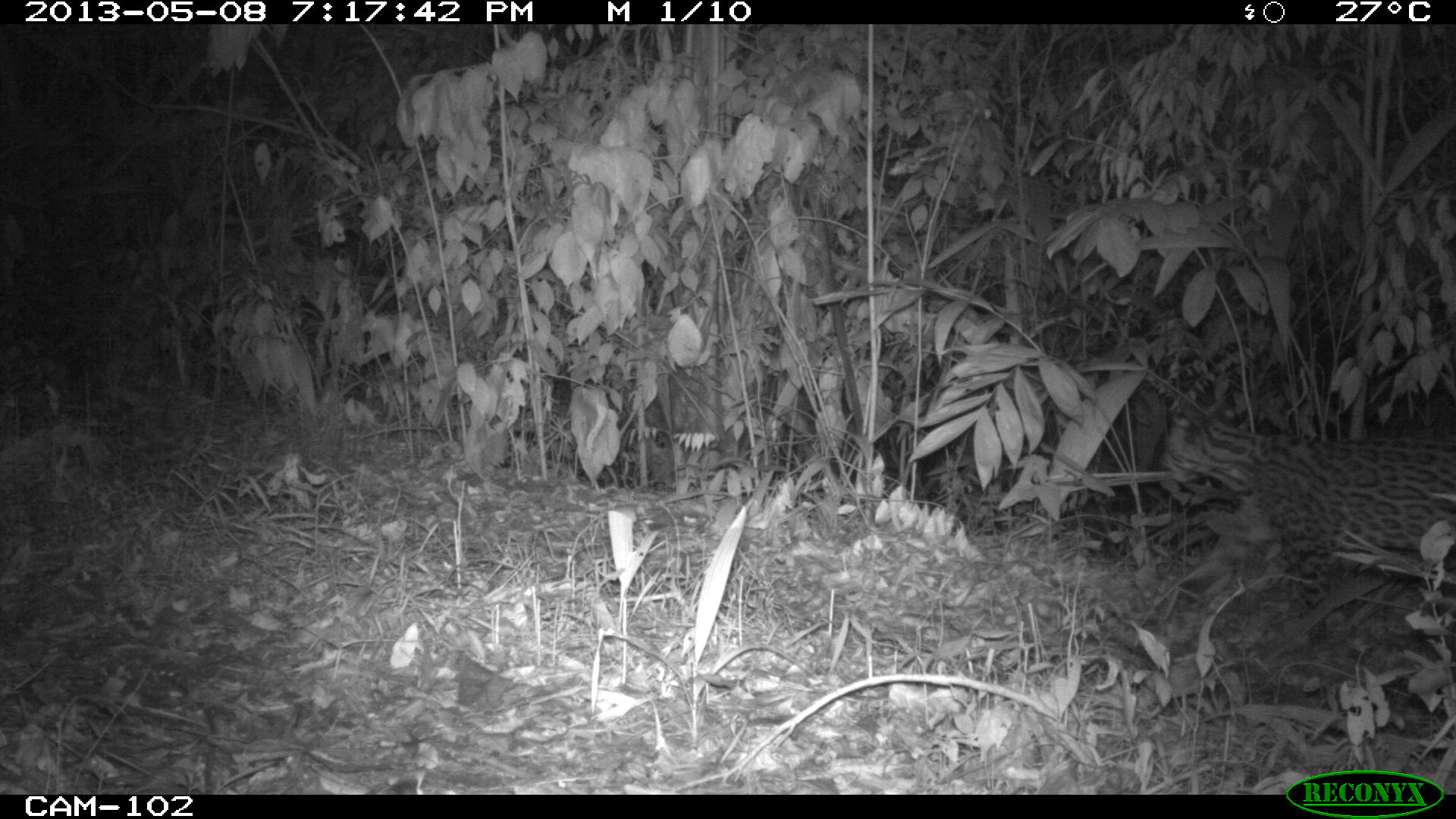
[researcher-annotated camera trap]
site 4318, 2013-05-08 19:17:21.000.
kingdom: Animalia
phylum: Chordata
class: Mammalia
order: Carnivora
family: Felidae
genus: Leopardus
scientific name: Leopardus pardalis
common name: ocelot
Leopardus pardalis (ocelot), count 1, sex male.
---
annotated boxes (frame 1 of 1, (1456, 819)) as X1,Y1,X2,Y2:
leopardus pardalis: 1132,394,1456,696